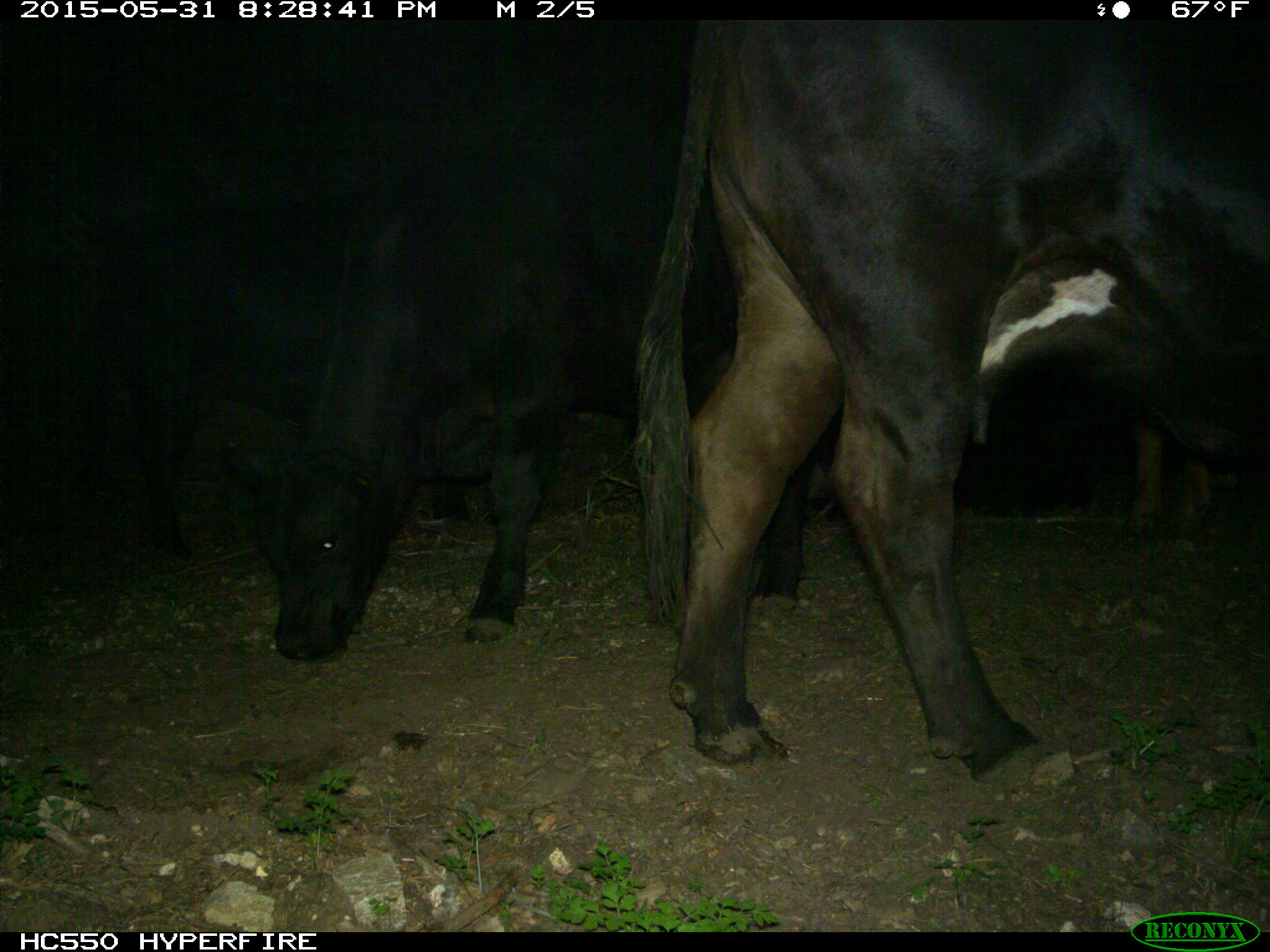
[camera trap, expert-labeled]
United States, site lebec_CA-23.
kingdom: Animalia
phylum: Chordata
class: Mammalia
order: Artiodactyla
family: Bovidae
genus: Bos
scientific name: Bos taurus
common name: domestic cow